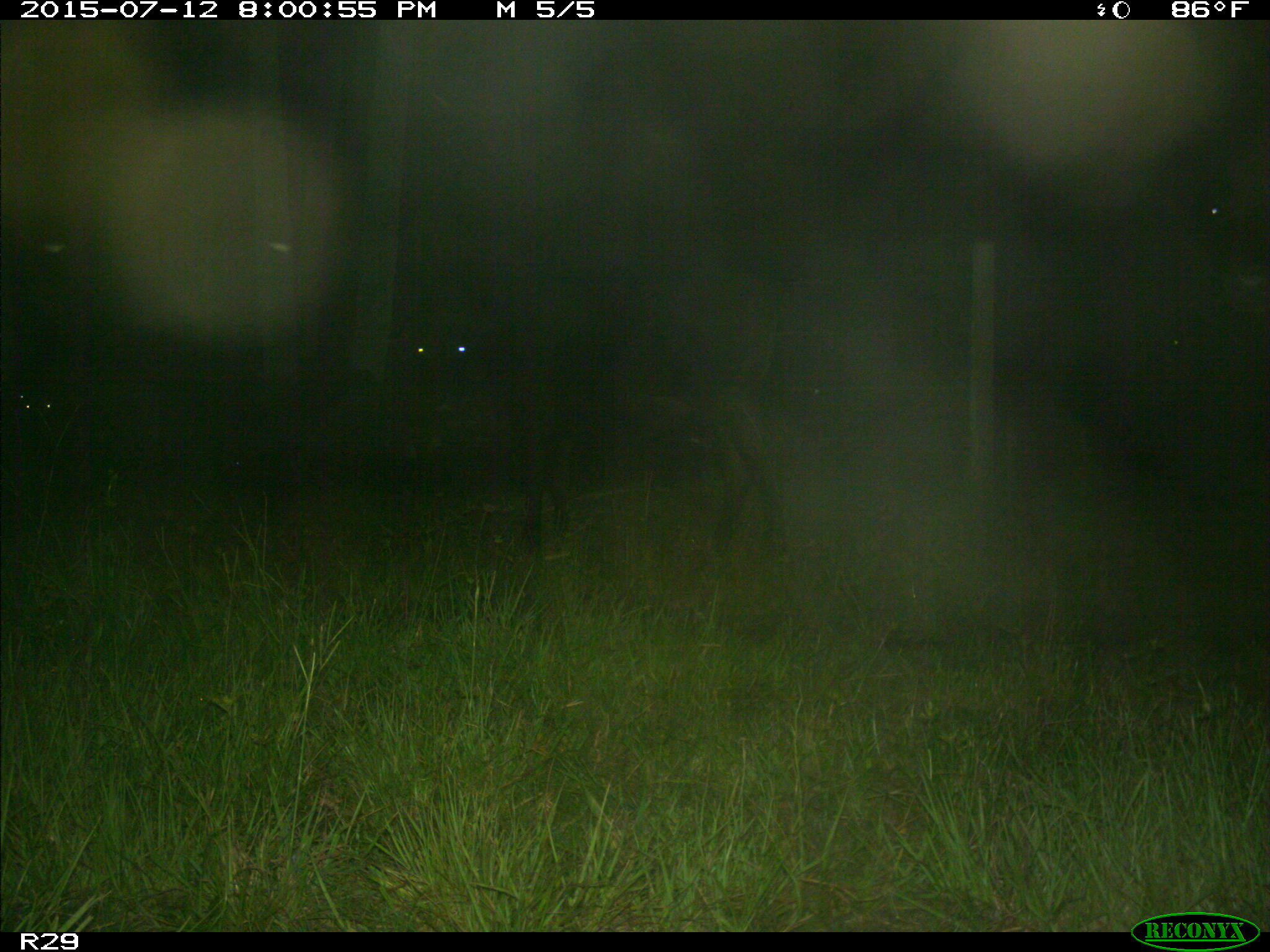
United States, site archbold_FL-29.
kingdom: Animalia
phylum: Chordata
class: Mammalia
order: Artiodactyla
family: Bovidae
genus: Bos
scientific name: Bos taurus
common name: domestic cow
Bos taurus (domestic cow).